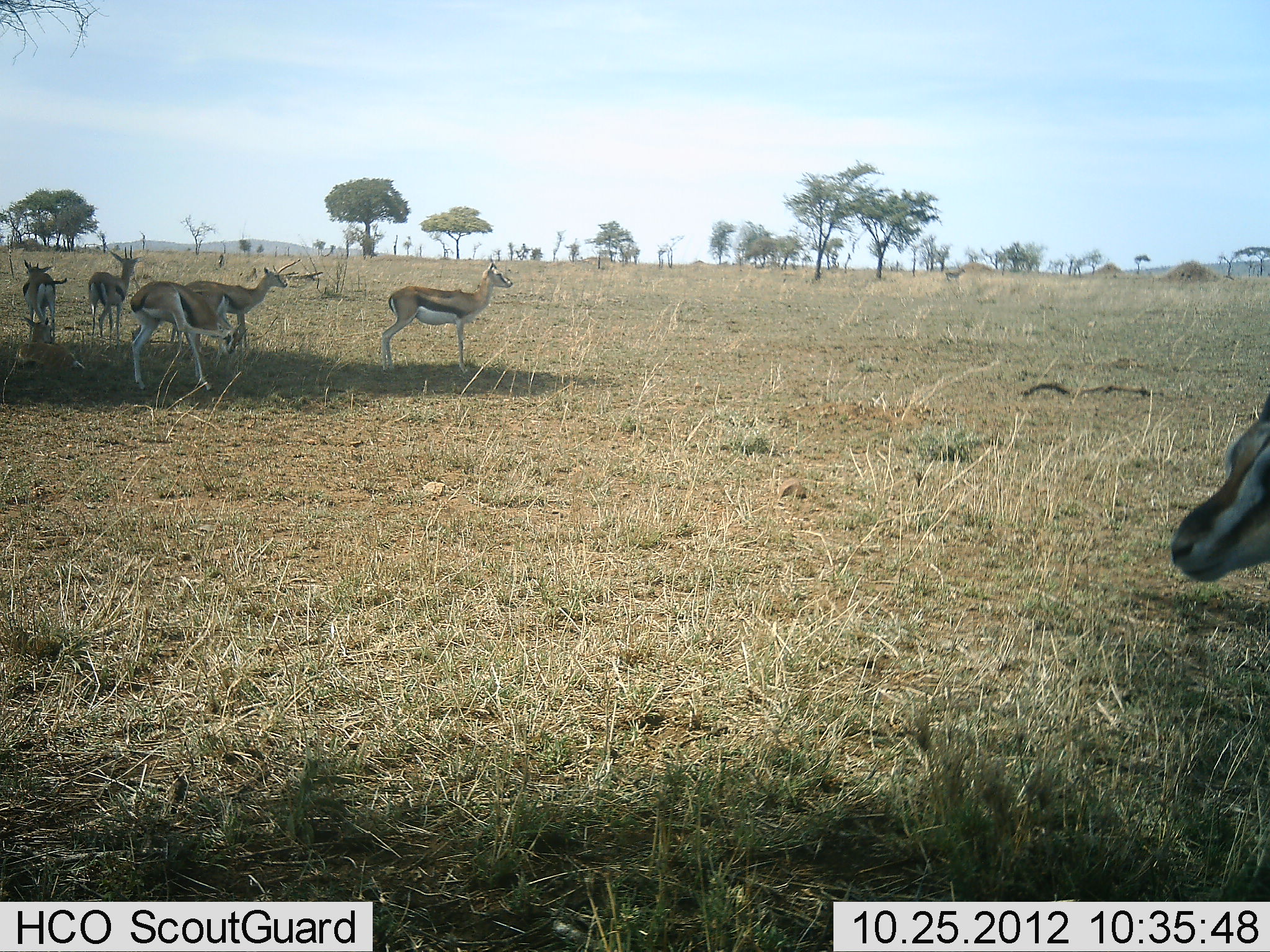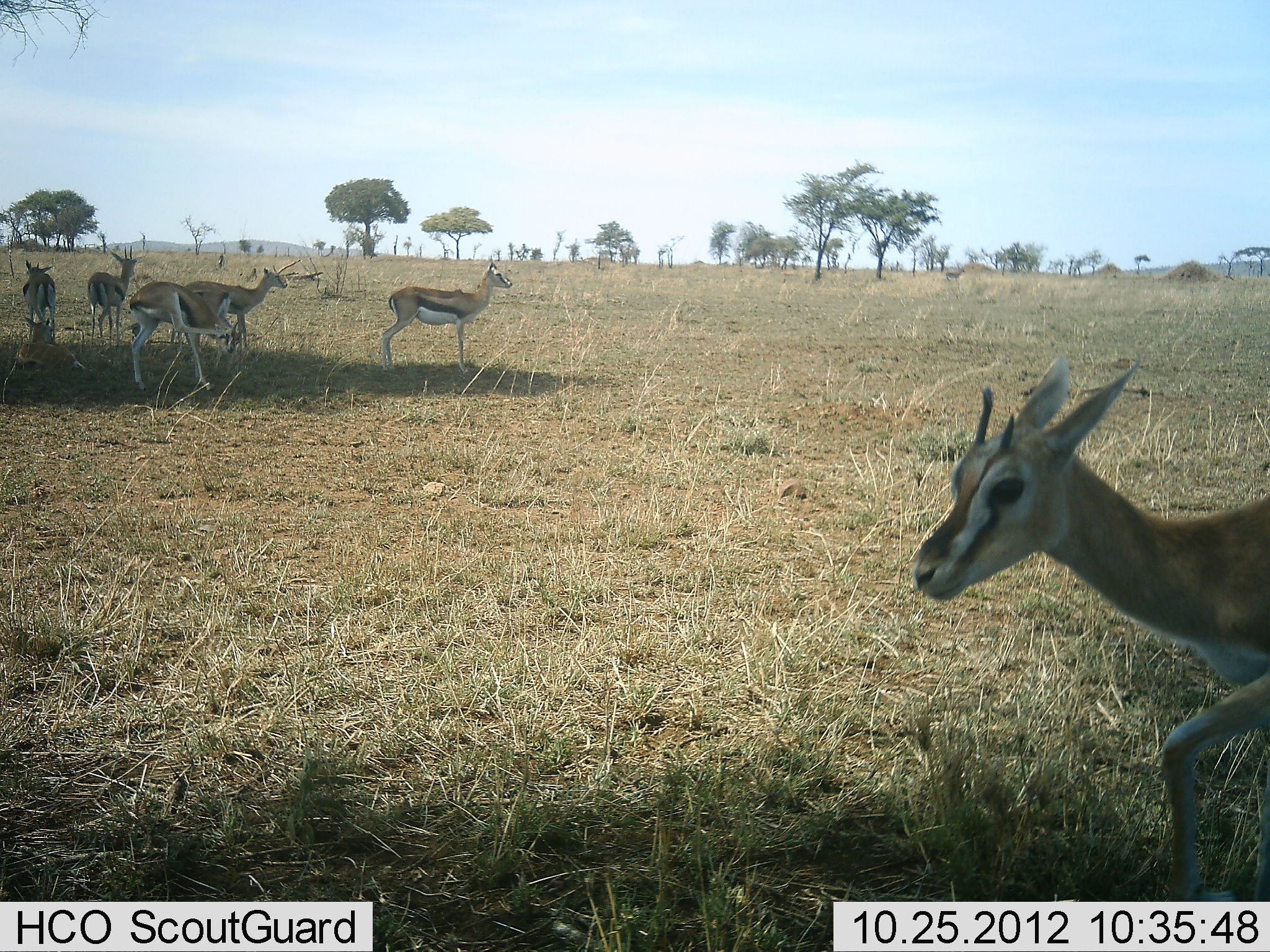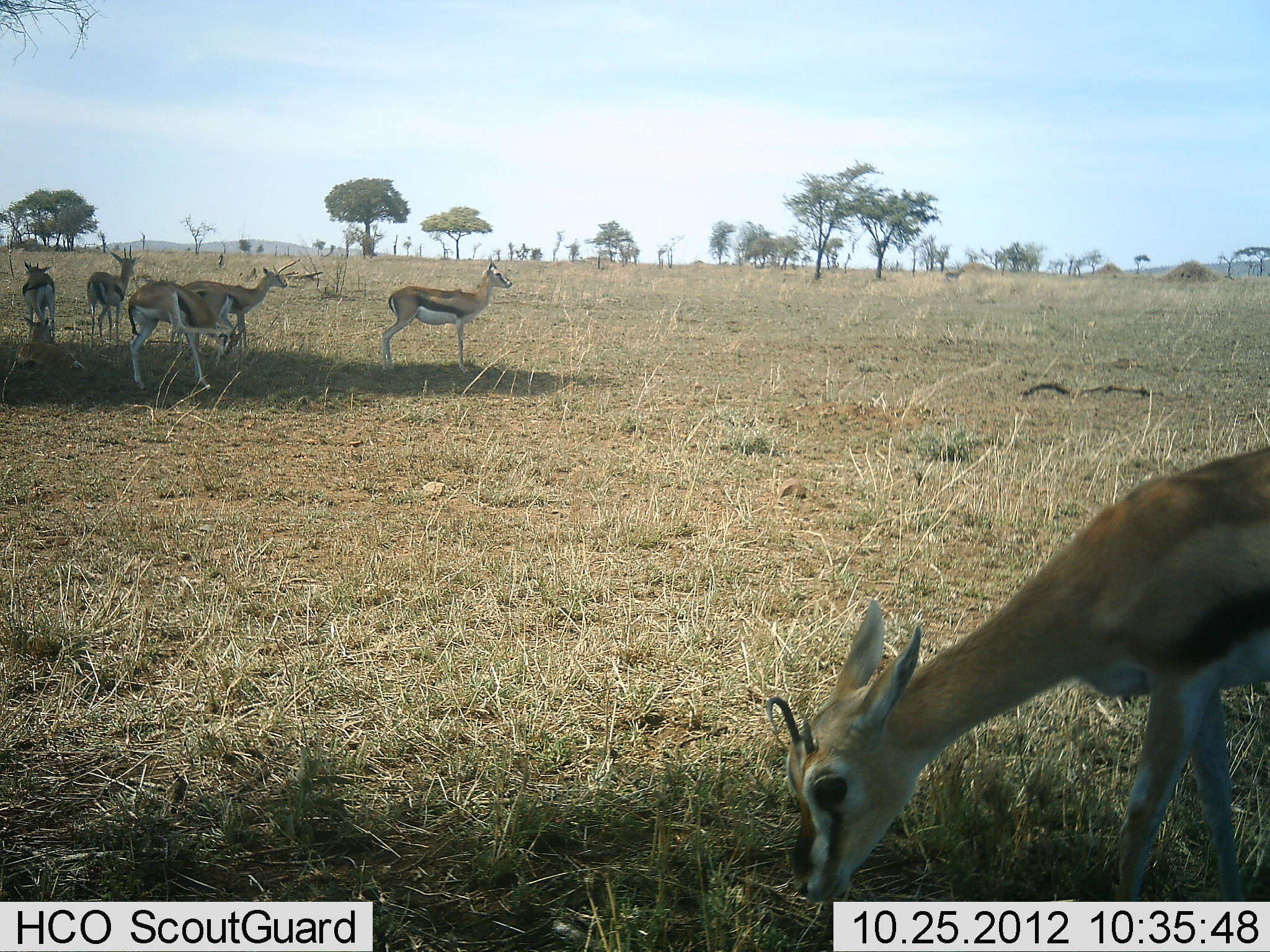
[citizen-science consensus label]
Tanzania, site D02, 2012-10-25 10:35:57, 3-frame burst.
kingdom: Animalia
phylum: Chordata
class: Mammalia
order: Artiodactyla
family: Bovidae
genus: Eudorcas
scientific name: Eudorcas thomsonii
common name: thomson's gazelle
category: gazellethomsons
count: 6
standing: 90%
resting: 20%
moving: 50%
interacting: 0%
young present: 10%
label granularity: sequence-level